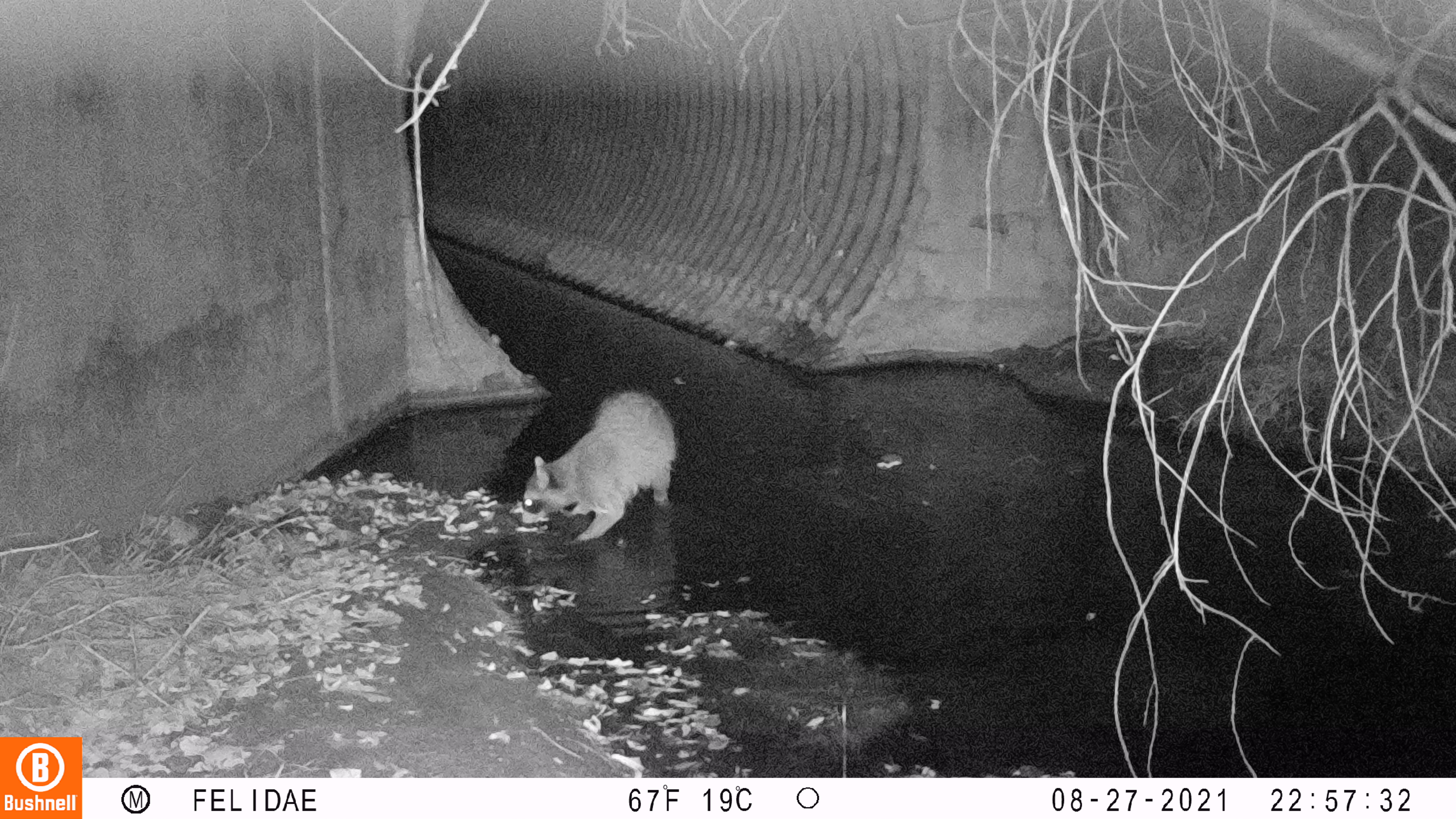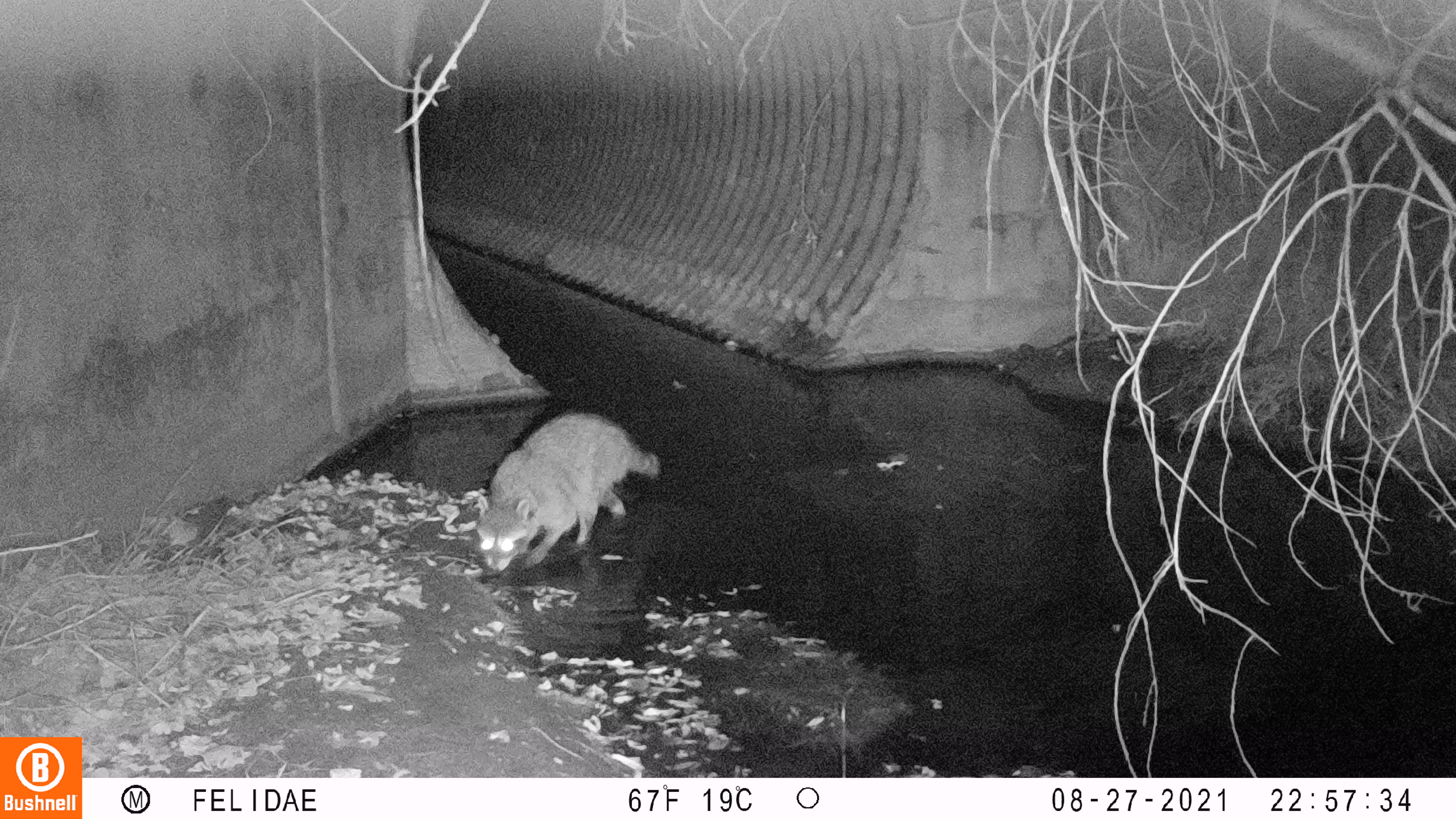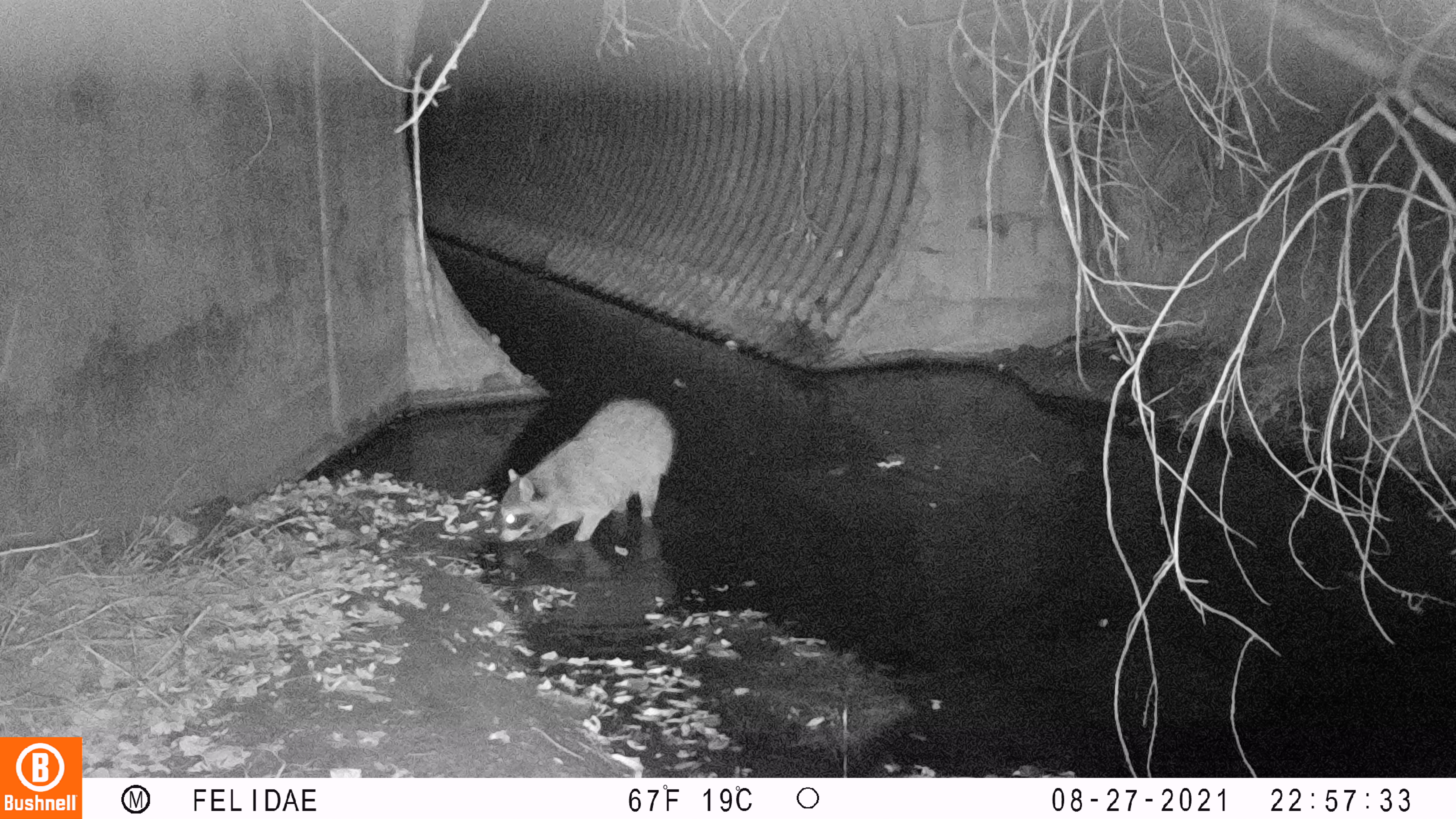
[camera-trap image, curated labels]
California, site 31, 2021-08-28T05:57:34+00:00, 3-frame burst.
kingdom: Animalia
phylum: Chordata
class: Mammalia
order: Carnivora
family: Procyonidae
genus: Procyon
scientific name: Procyon lotor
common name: raccoon